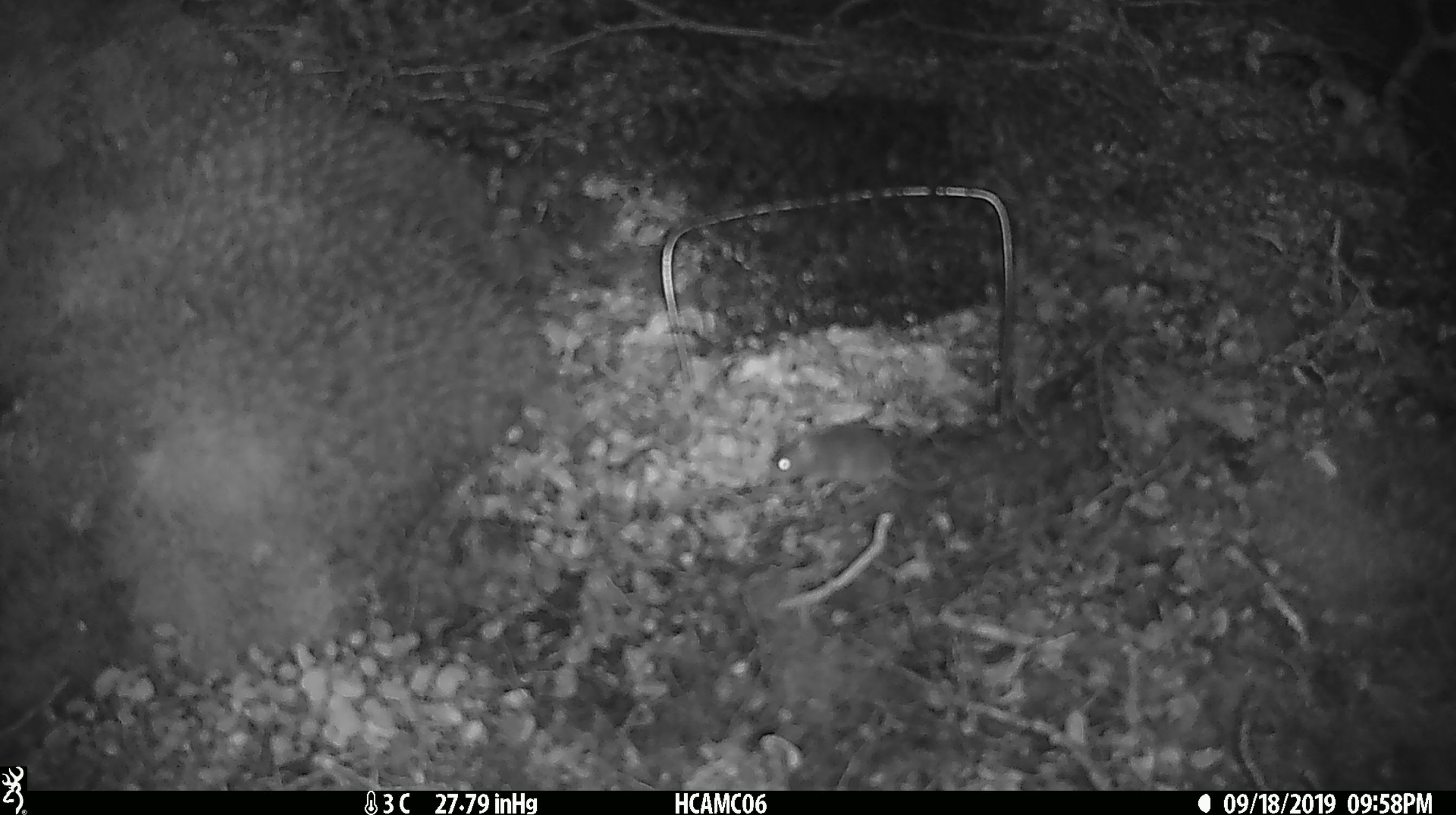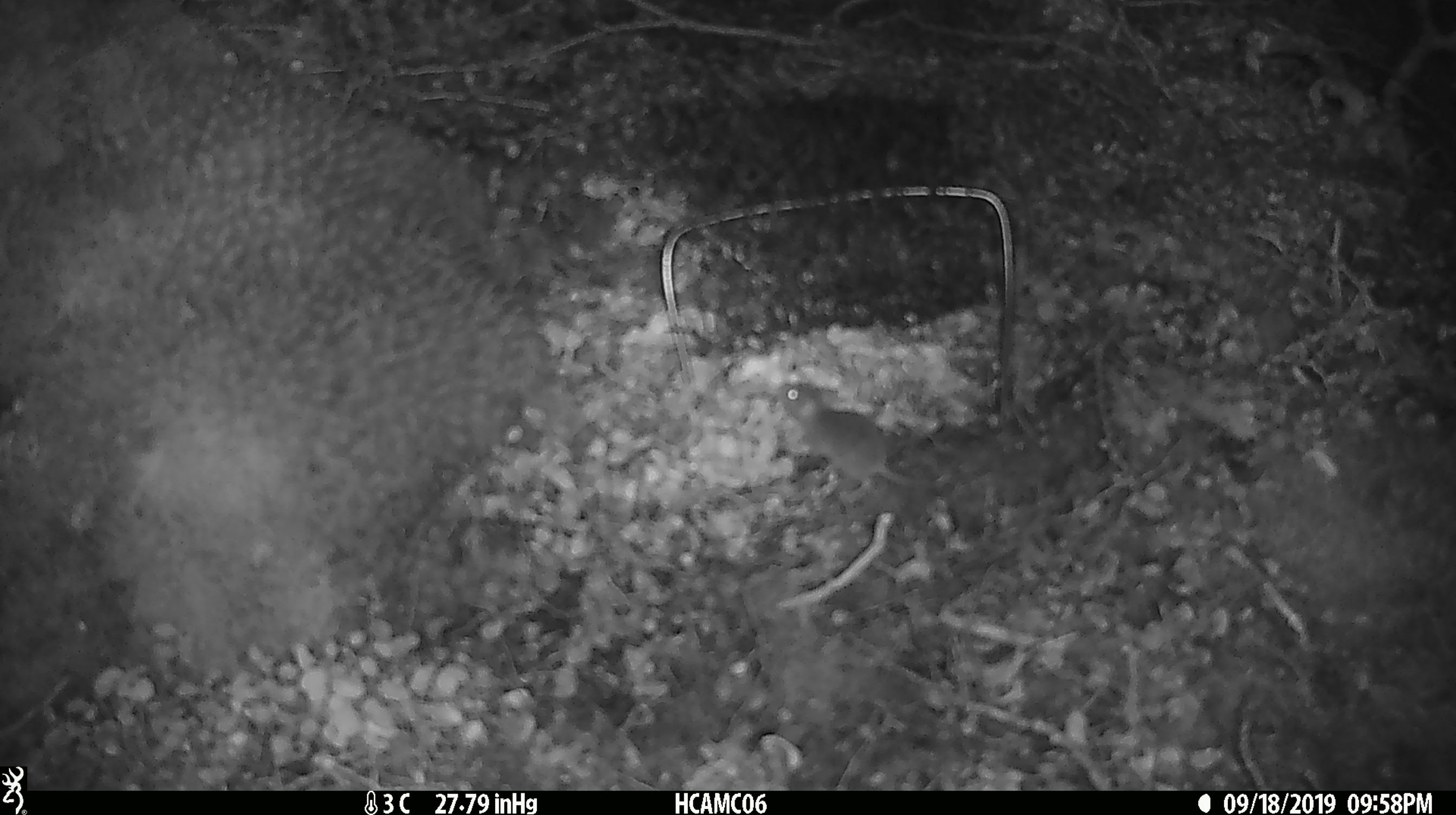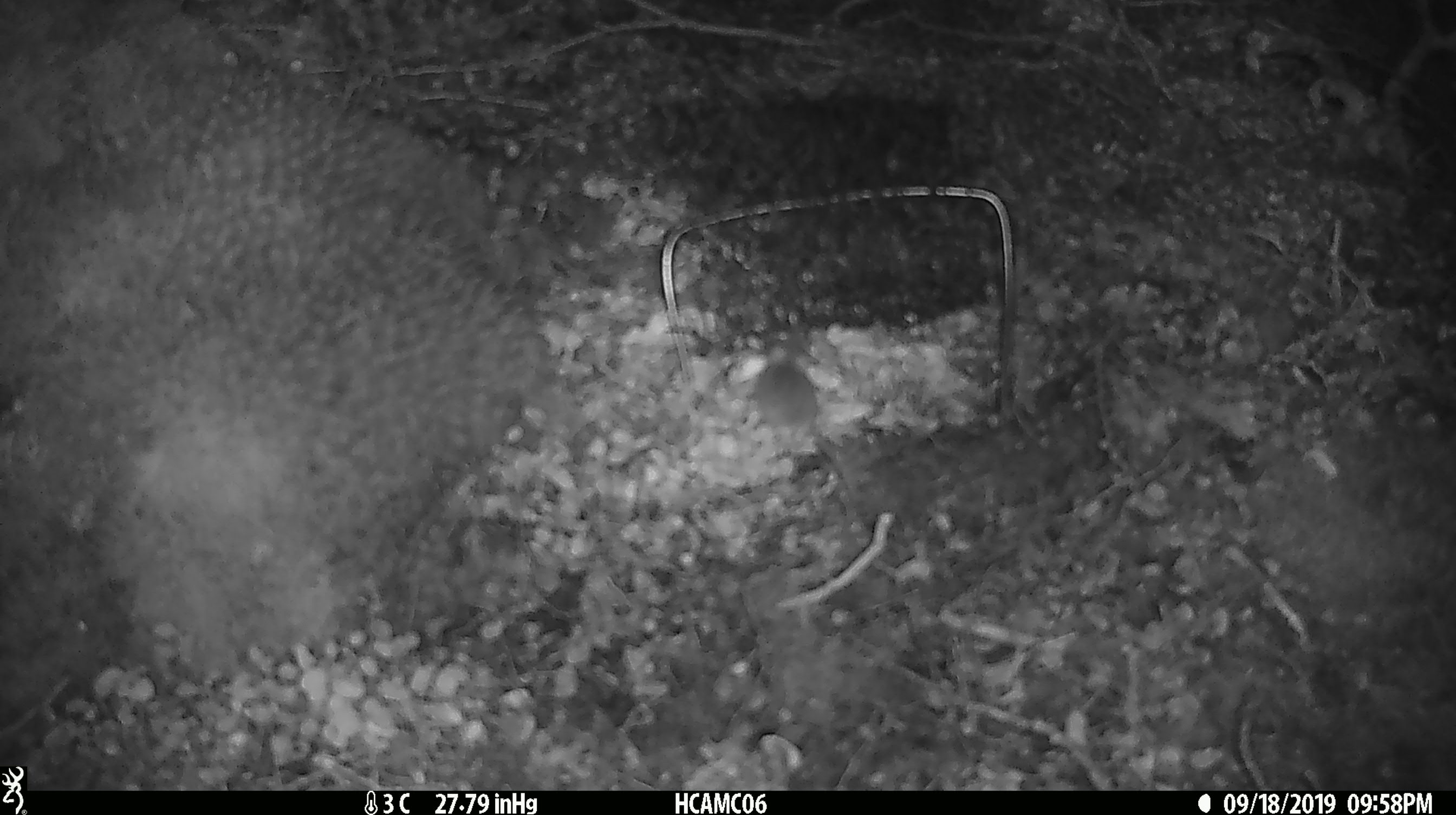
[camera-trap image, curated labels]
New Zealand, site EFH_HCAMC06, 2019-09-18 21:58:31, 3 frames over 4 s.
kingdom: Animalia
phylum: Chordata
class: Mammalia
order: Rodentia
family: Muridae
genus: Mus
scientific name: Mus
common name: mouse